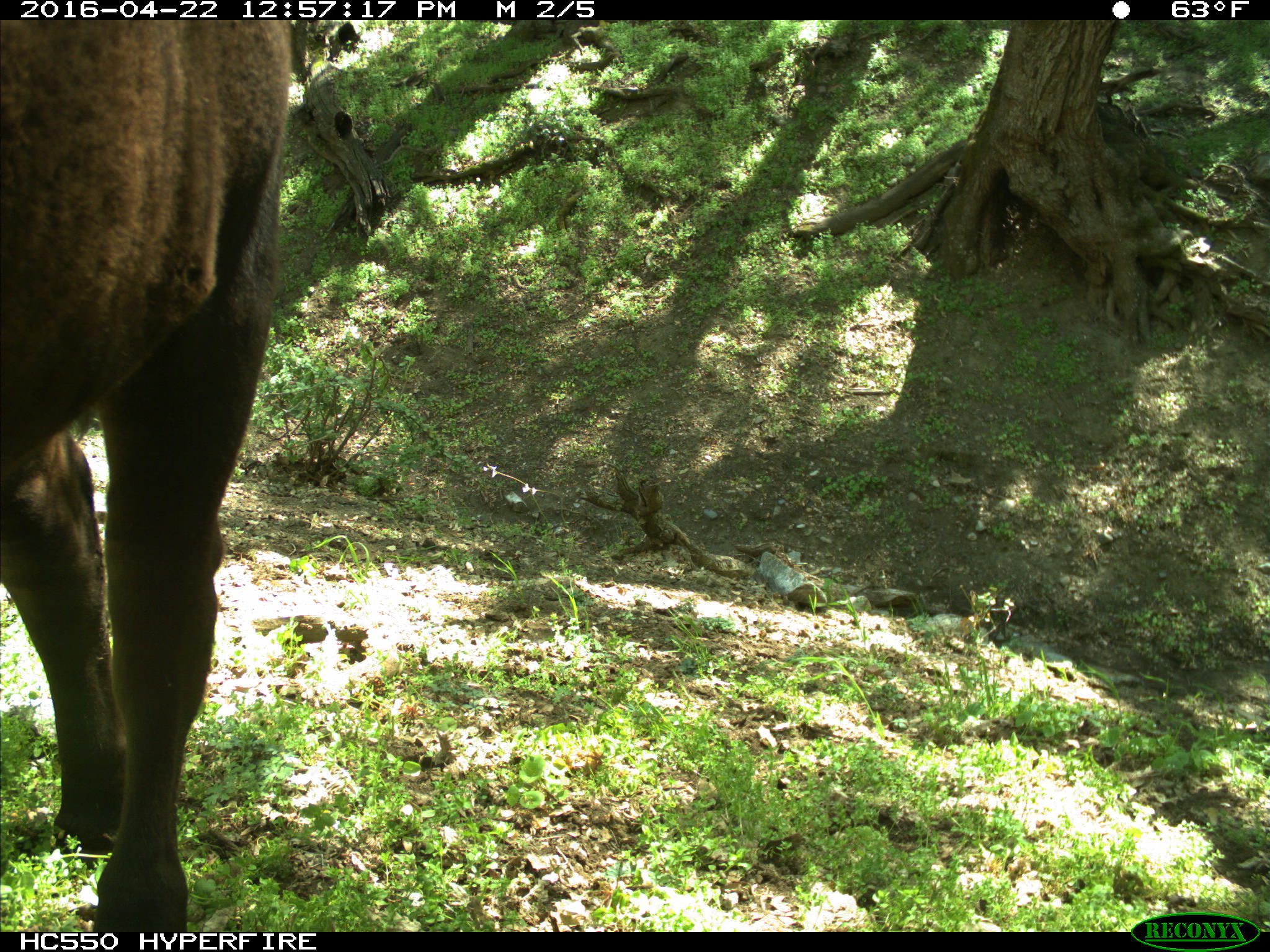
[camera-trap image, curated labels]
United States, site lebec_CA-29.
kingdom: Animalia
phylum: Chordata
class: Mammalia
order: Artiodactyla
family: Bovidae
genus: Bos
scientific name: Bos taurus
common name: domestic cow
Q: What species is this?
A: Bos taurus (domestic cow).